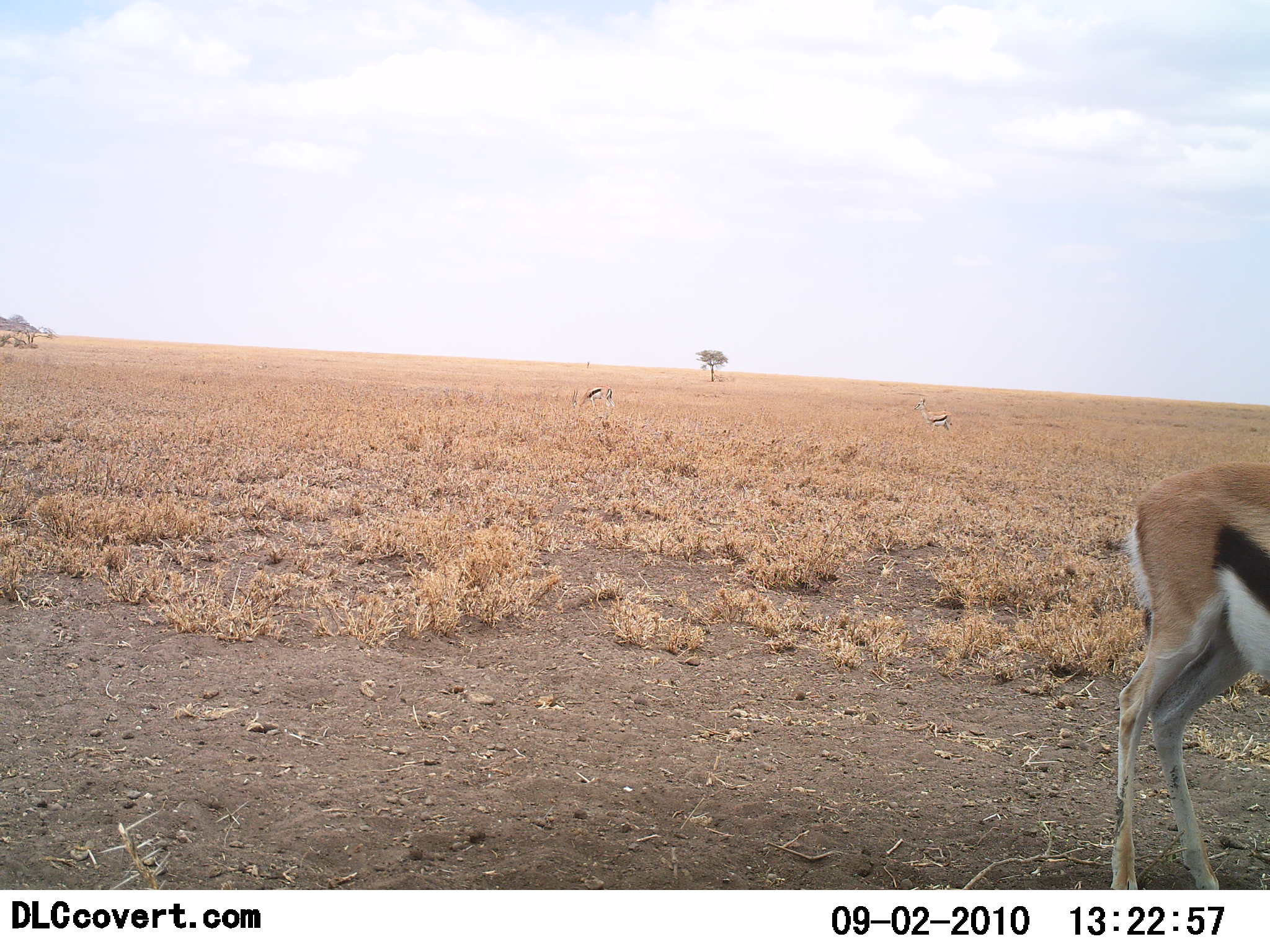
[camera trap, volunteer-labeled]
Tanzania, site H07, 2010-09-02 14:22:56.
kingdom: Animalia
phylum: Chordata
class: Mammalia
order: Artiodactyla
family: Bovidae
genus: Eudorcas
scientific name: Eudorcas thomsonii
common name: thomson's gazelle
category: gazellethomsons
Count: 3.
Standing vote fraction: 91%.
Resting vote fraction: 0%.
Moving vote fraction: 0%.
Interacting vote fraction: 0%.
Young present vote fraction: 0%.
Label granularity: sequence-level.